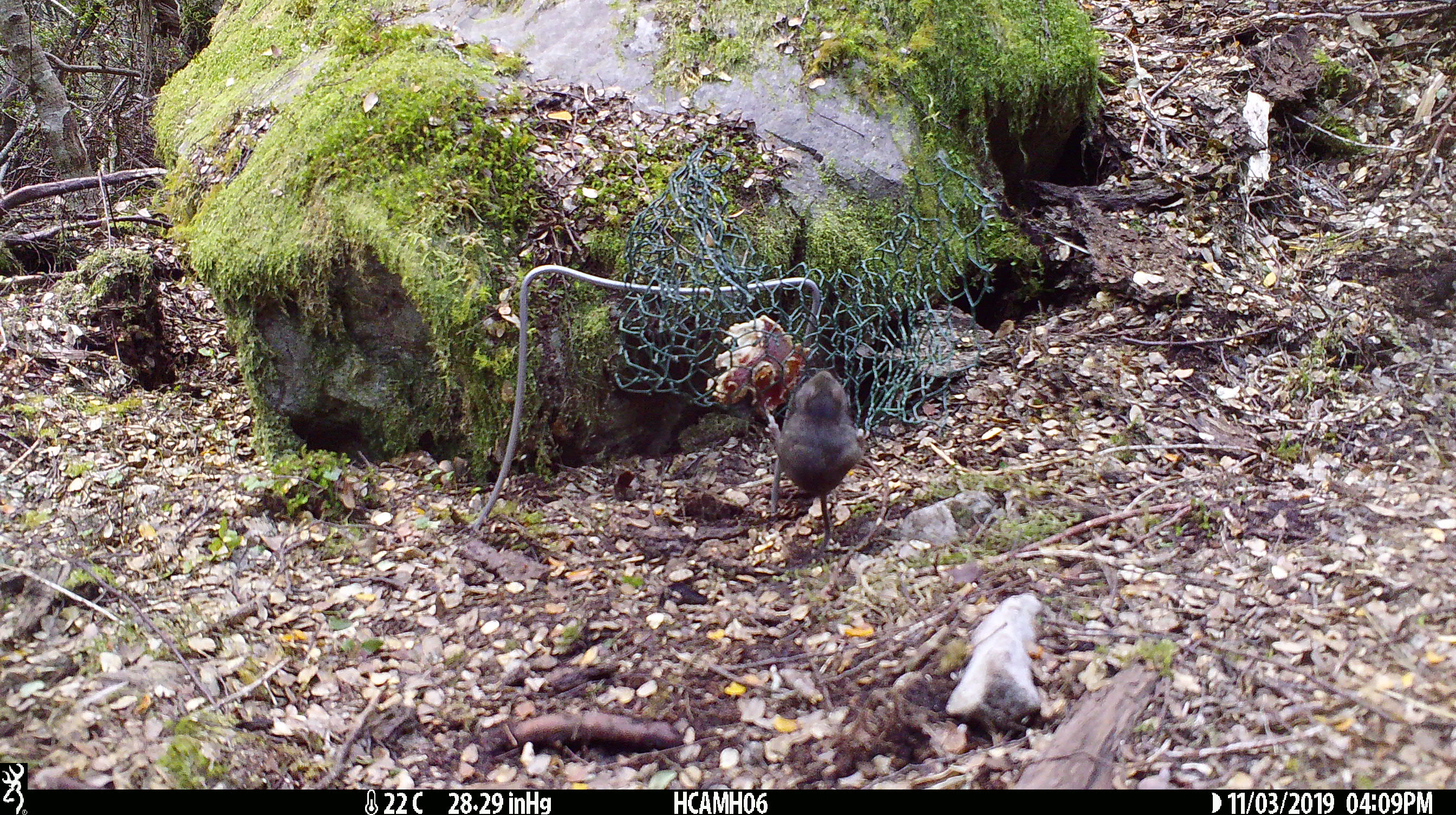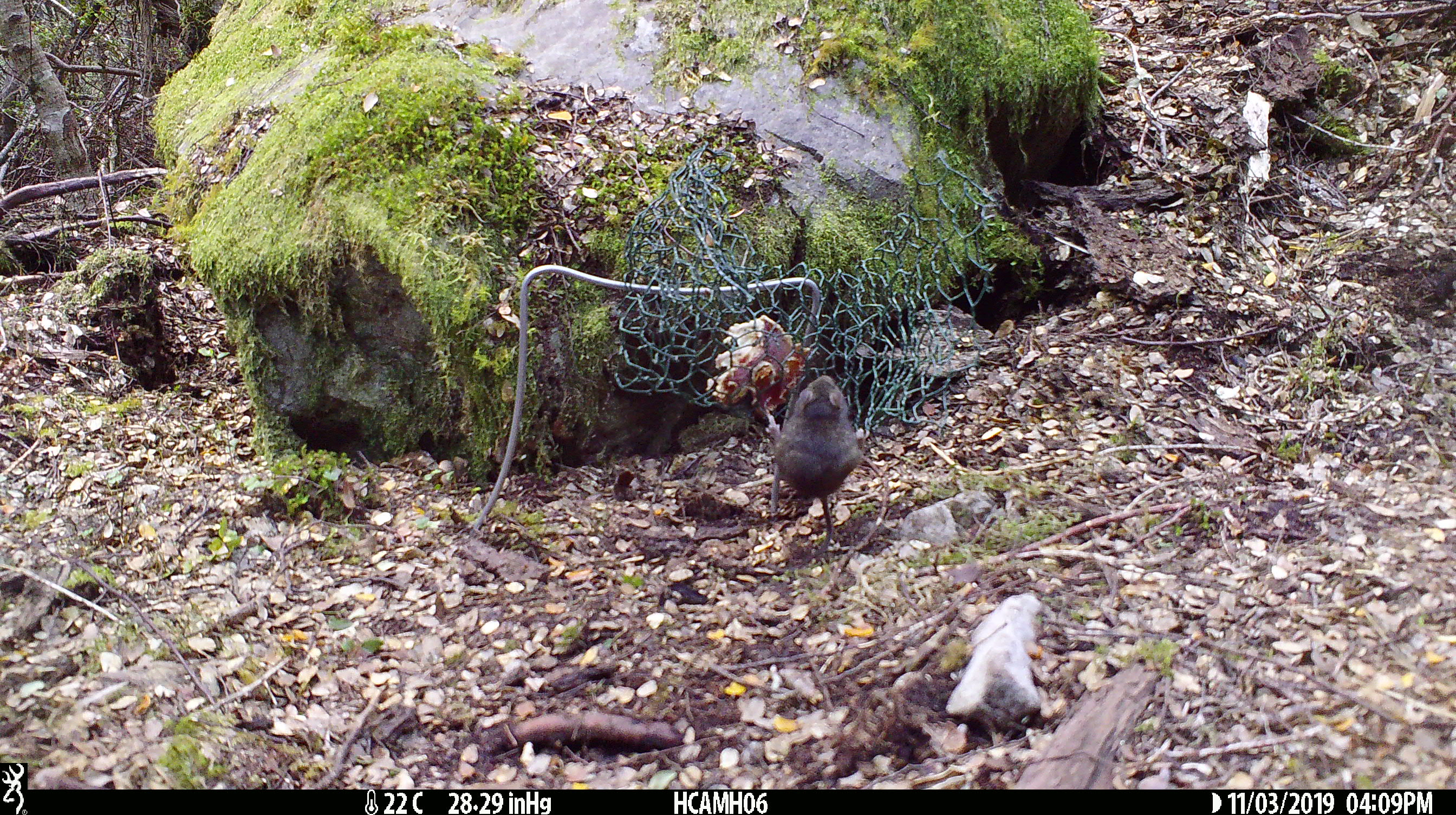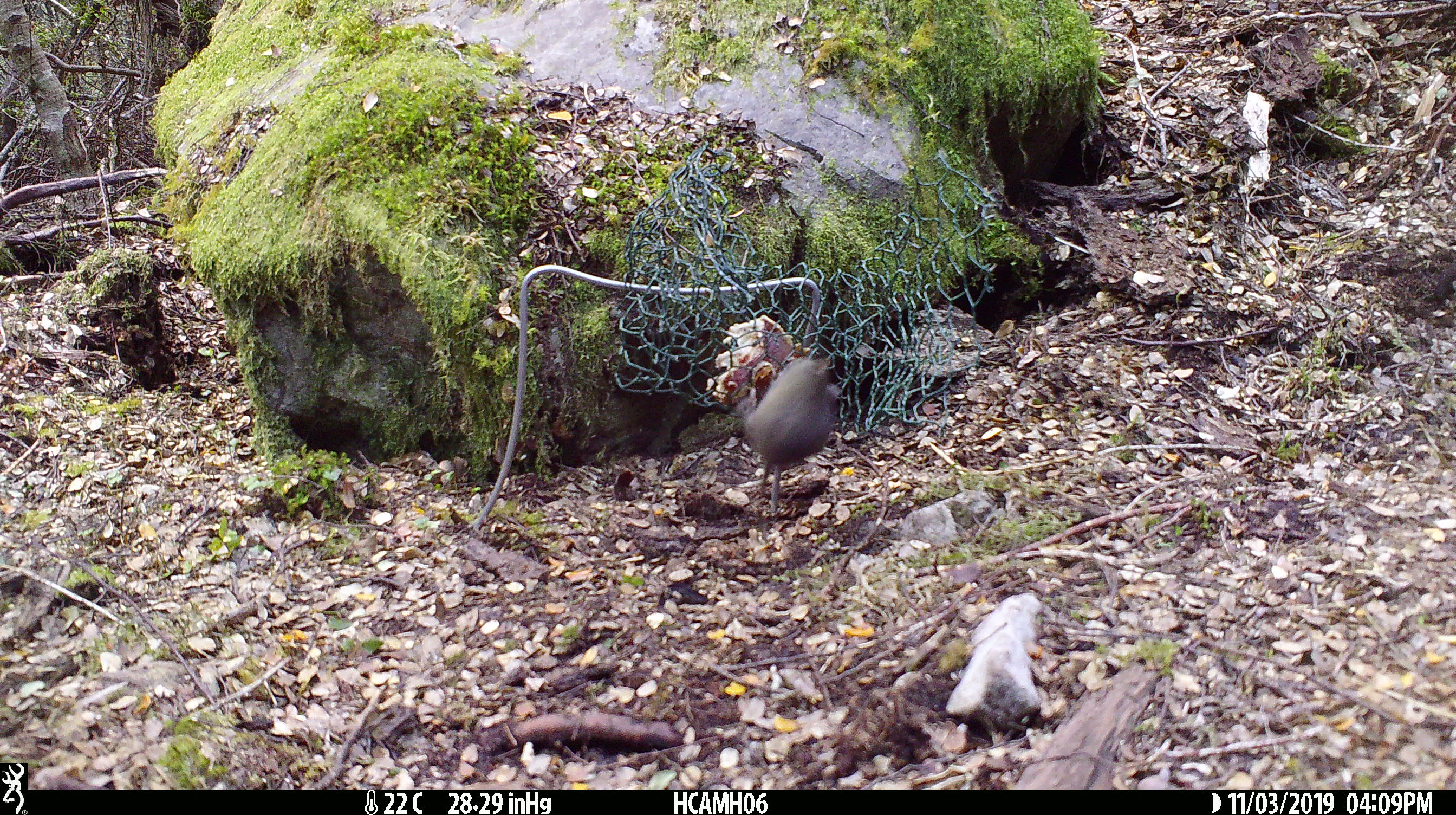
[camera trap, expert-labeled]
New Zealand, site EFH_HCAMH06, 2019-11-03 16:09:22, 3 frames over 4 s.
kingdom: Animalia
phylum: Chordata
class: Mammalia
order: Rodentia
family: Muridae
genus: Mus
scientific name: Mus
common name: mouse